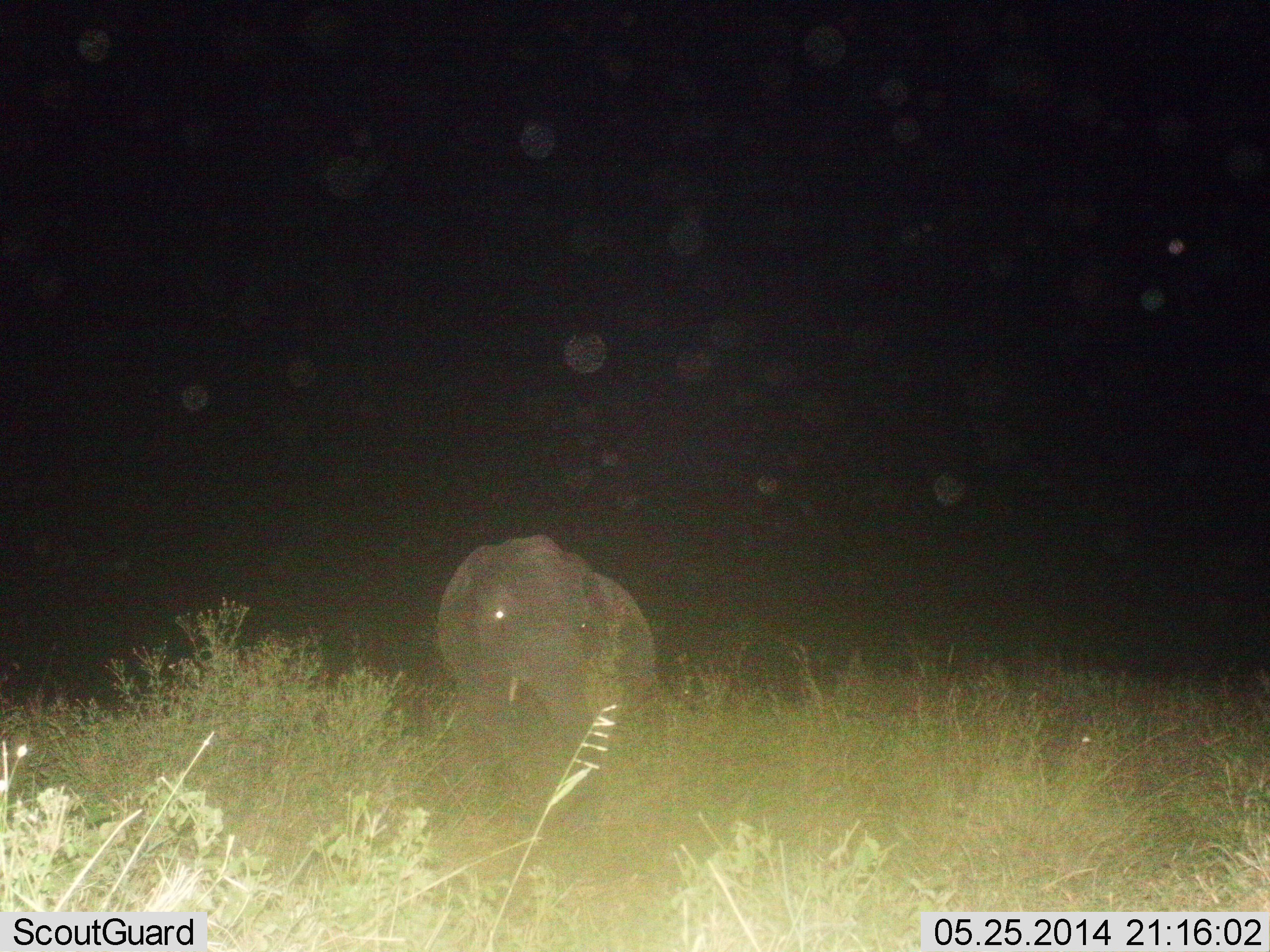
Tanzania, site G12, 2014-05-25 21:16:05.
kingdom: Animalia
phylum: Chordata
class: Mammalia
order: Proboscidea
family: Elephantidae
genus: Loxodonta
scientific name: Loxodonta africana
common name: african bush elephant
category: elephant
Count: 1.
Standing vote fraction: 70%.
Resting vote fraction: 10%.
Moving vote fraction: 20%.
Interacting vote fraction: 0%.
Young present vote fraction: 0%.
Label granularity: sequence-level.